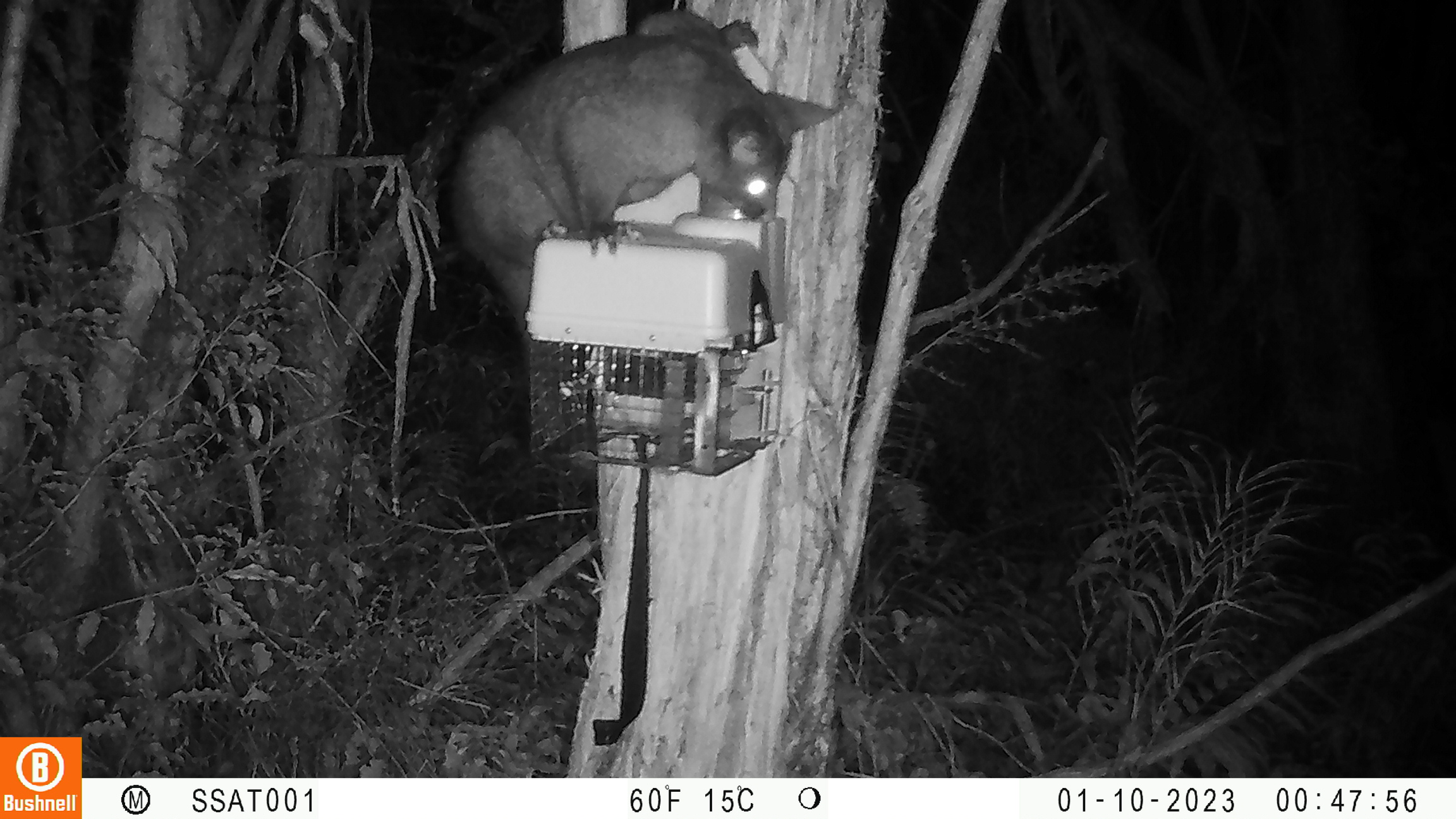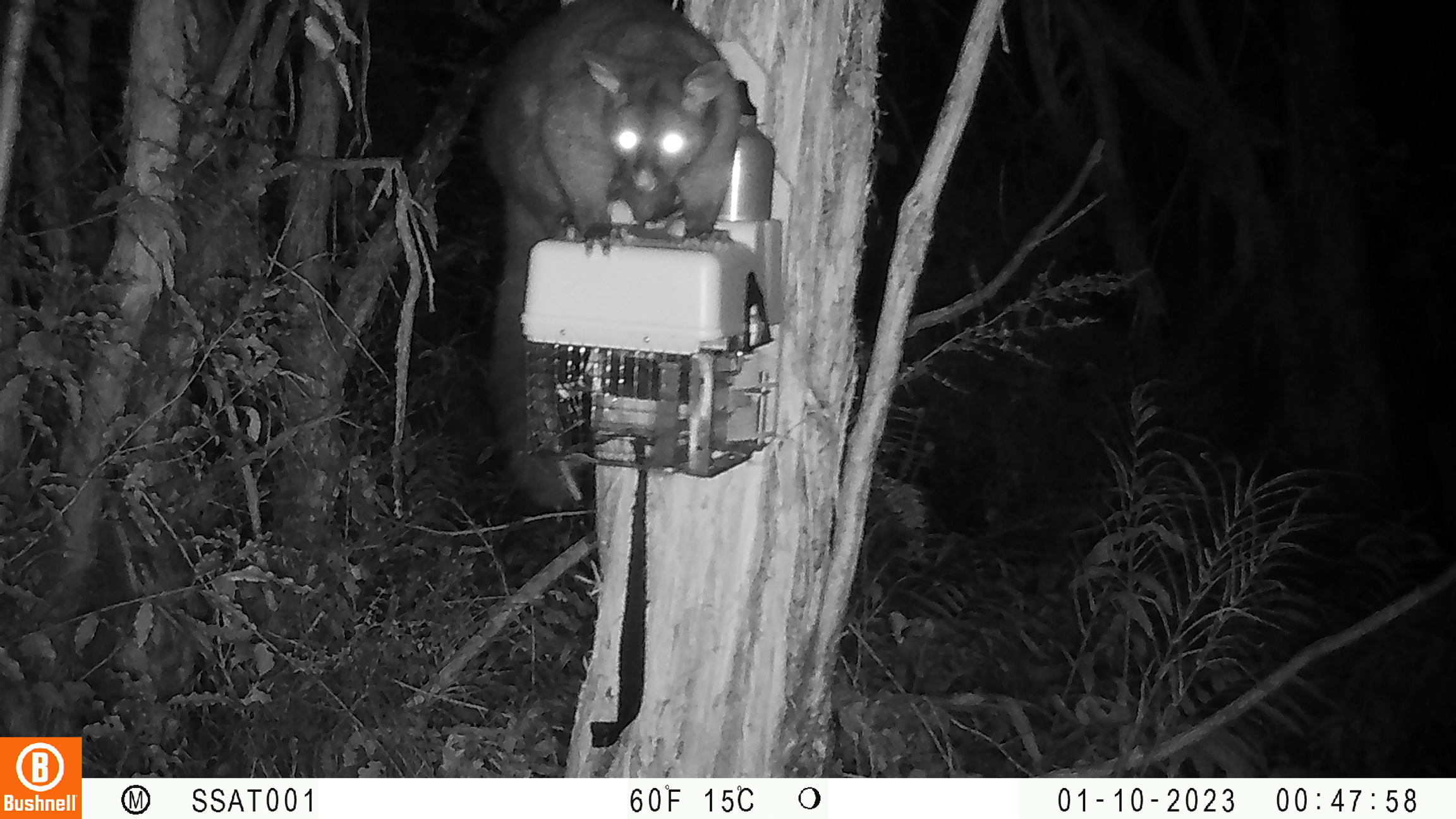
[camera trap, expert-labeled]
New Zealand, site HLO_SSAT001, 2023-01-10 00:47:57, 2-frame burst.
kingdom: Animalia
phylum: Chordata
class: Mammalia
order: Diprotodontia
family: Phalangeridae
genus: Trichosurus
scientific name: Trichosurus vulpecula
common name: common brushtail possum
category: possum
Possum (common brushtail possum) (Trichosurus vulpecula).